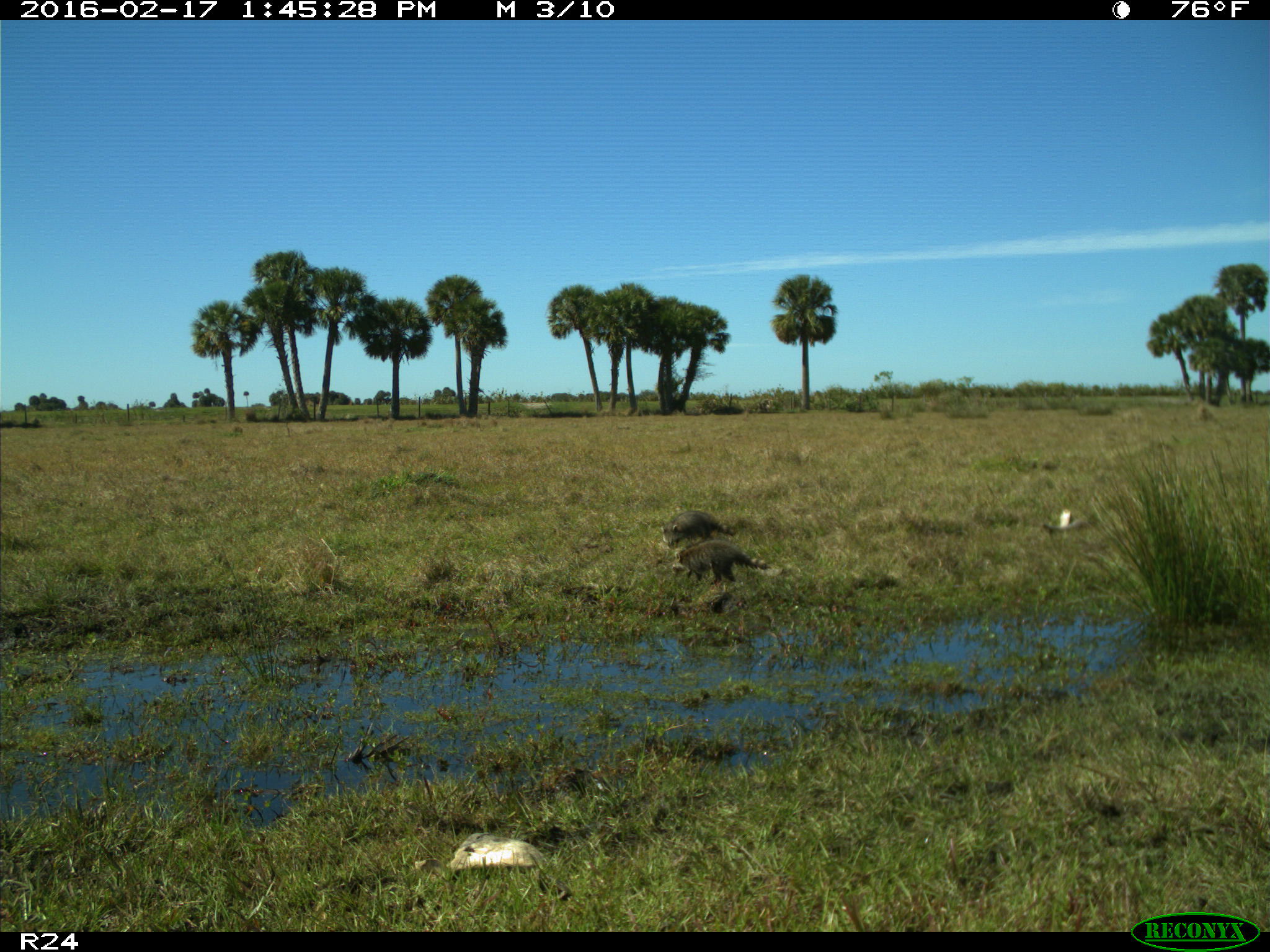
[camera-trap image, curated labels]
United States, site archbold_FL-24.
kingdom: Animalia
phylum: Chordata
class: Mammalia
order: Carnivora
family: Procyonidae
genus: Procyon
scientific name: Procyon lotor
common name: common raccoon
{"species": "Procyon lotor (common raccoon)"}